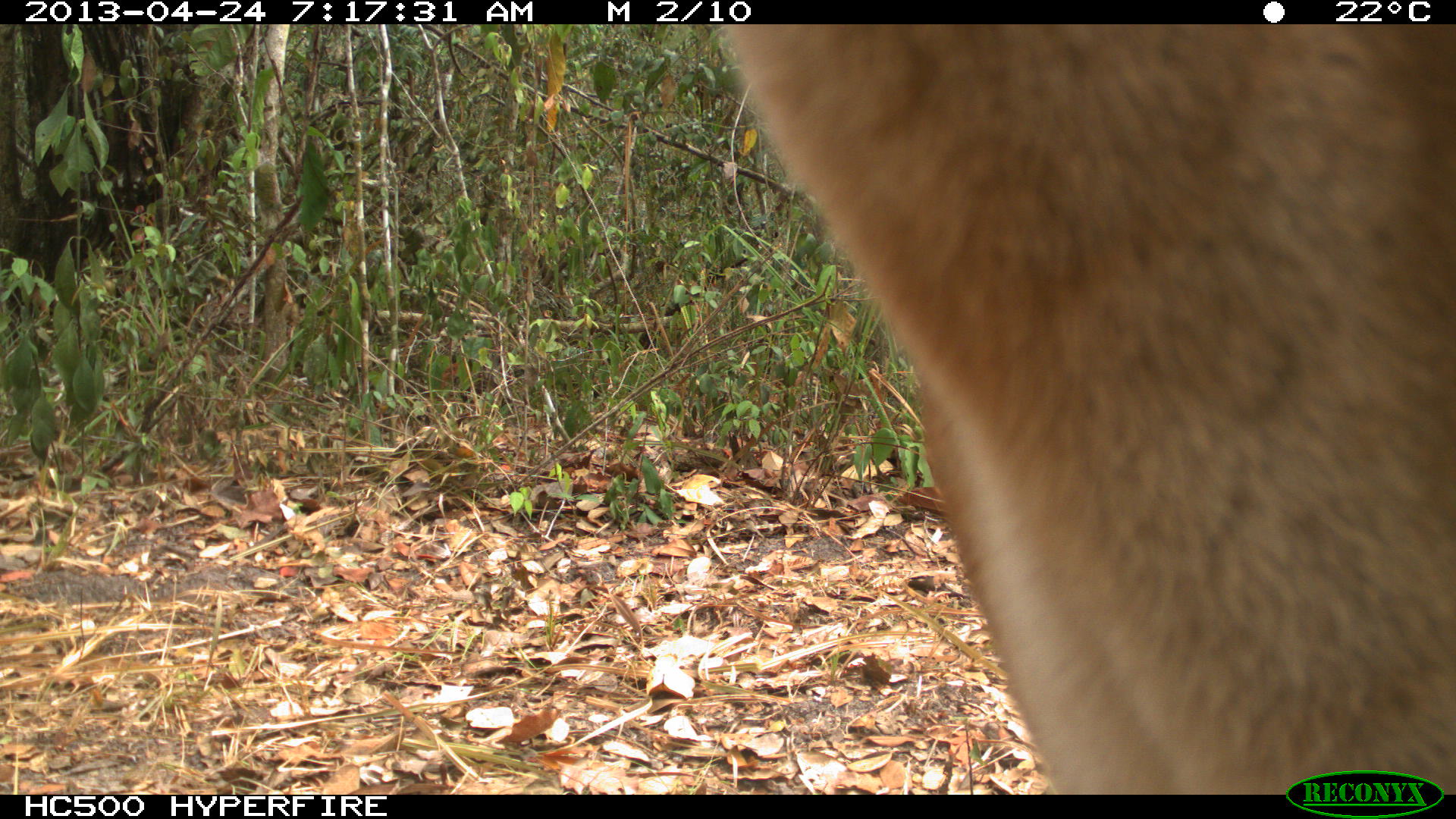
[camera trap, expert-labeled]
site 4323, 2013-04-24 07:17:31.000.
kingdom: Animalia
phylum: Chordata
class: Mammalia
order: Carnivora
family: Felidae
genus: Puma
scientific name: Puma concolor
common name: mountain lion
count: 2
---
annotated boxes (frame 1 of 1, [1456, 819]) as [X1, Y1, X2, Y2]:
puma concolor: [703, 23, 1453, 792]